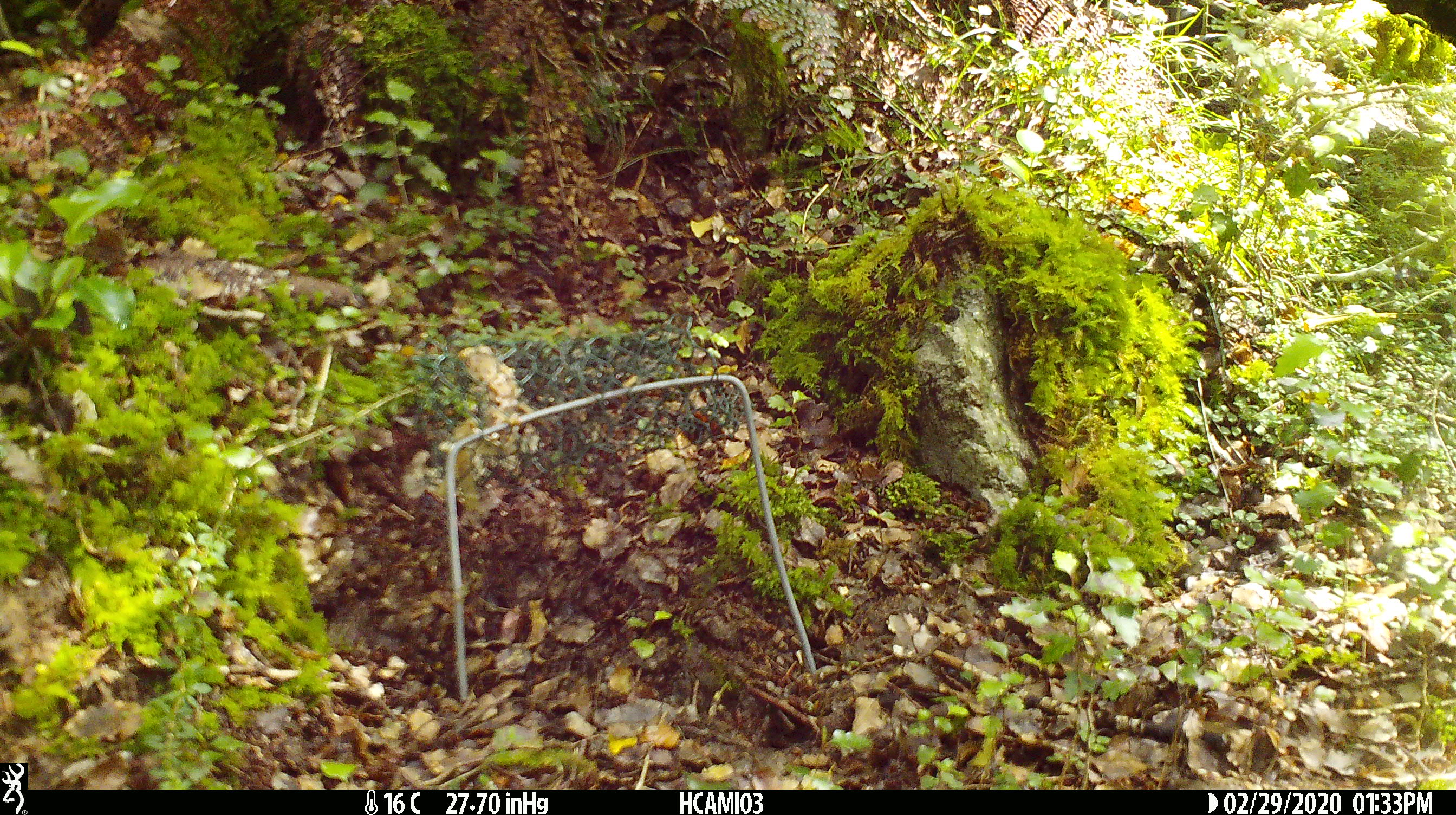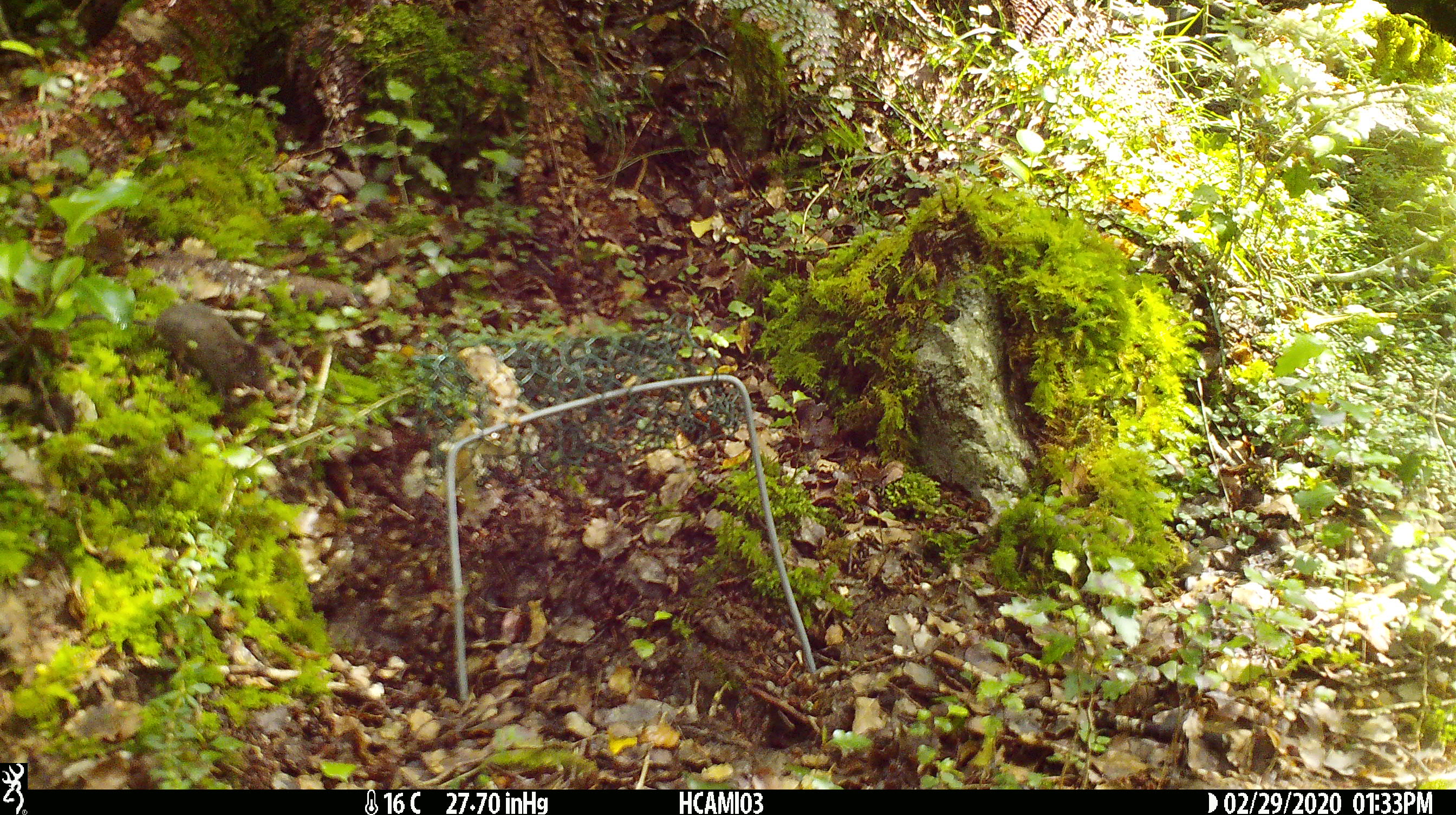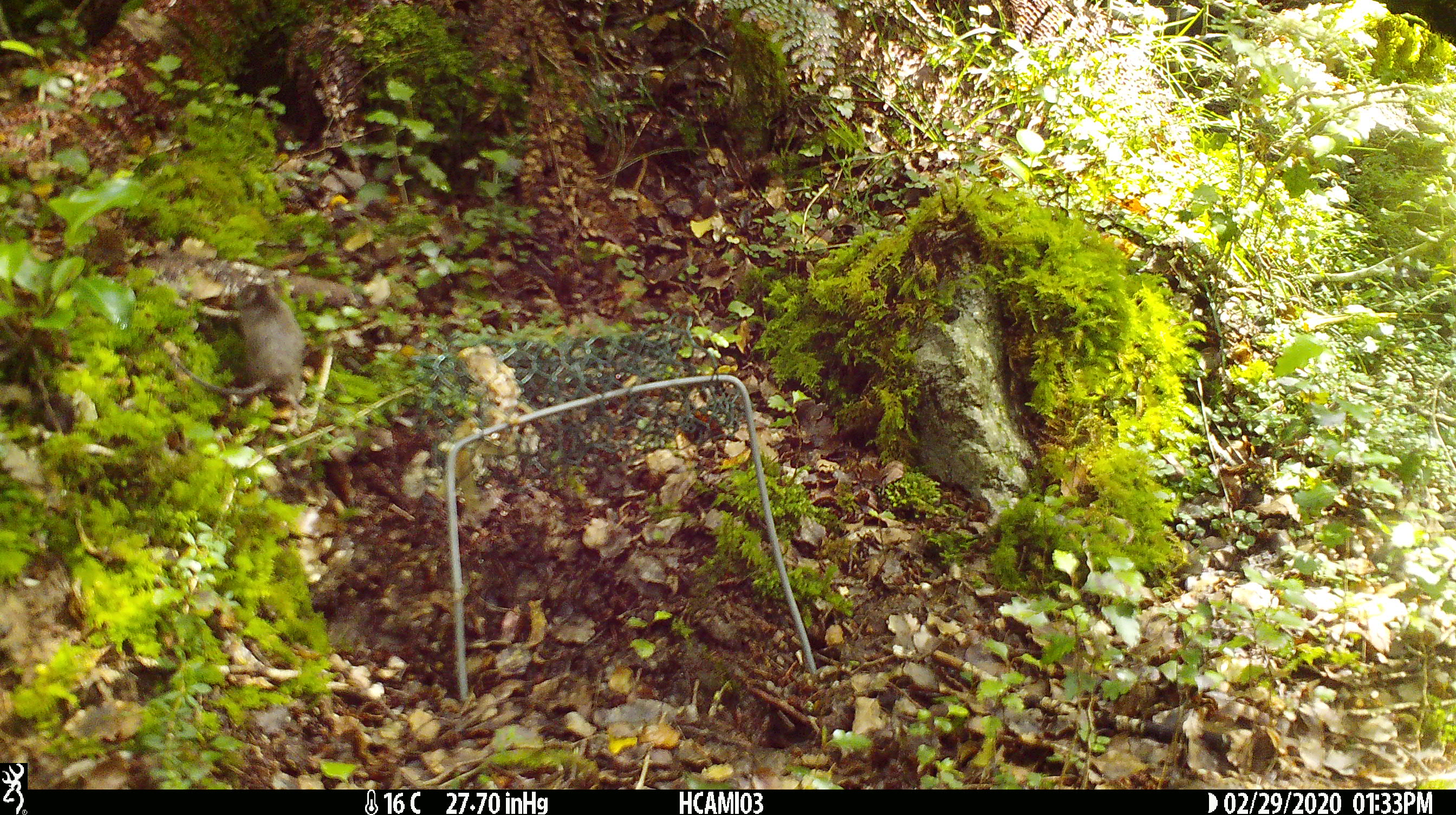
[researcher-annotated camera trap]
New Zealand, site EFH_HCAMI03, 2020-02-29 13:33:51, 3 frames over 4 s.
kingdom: Animalia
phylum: Chordata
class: Mammalia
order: Rodentia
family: Muridae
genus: Mus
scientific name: Mus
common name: mouse